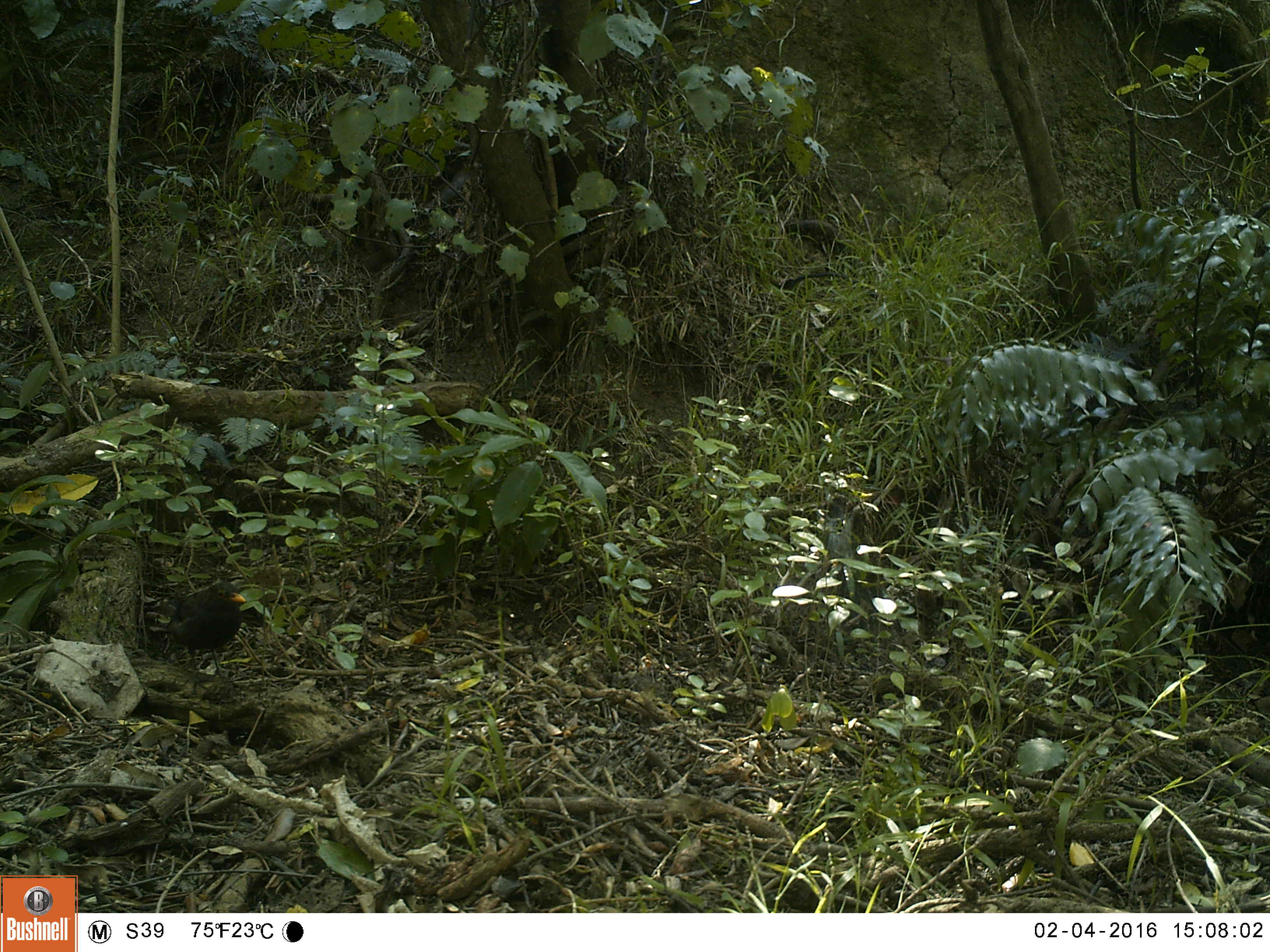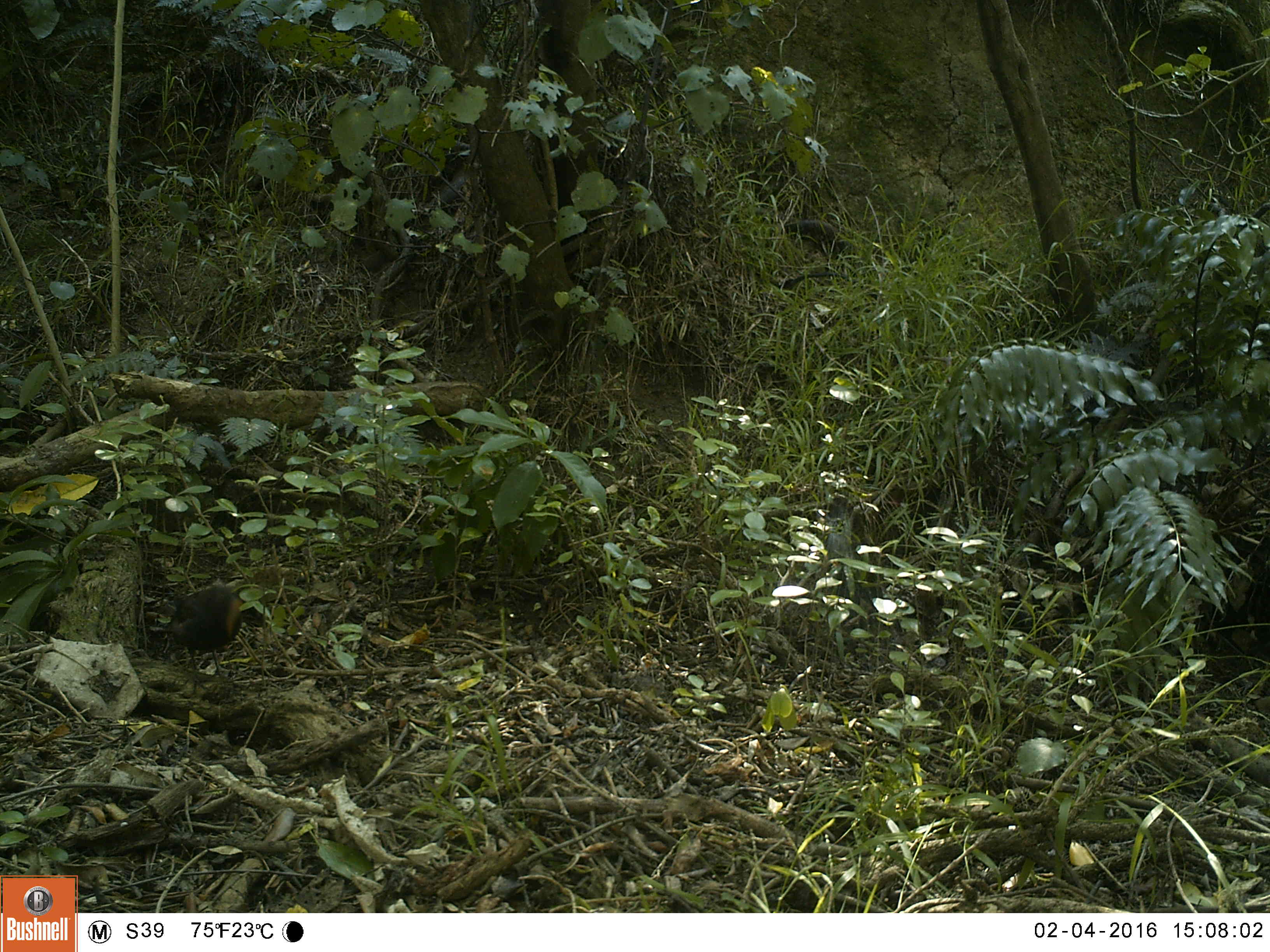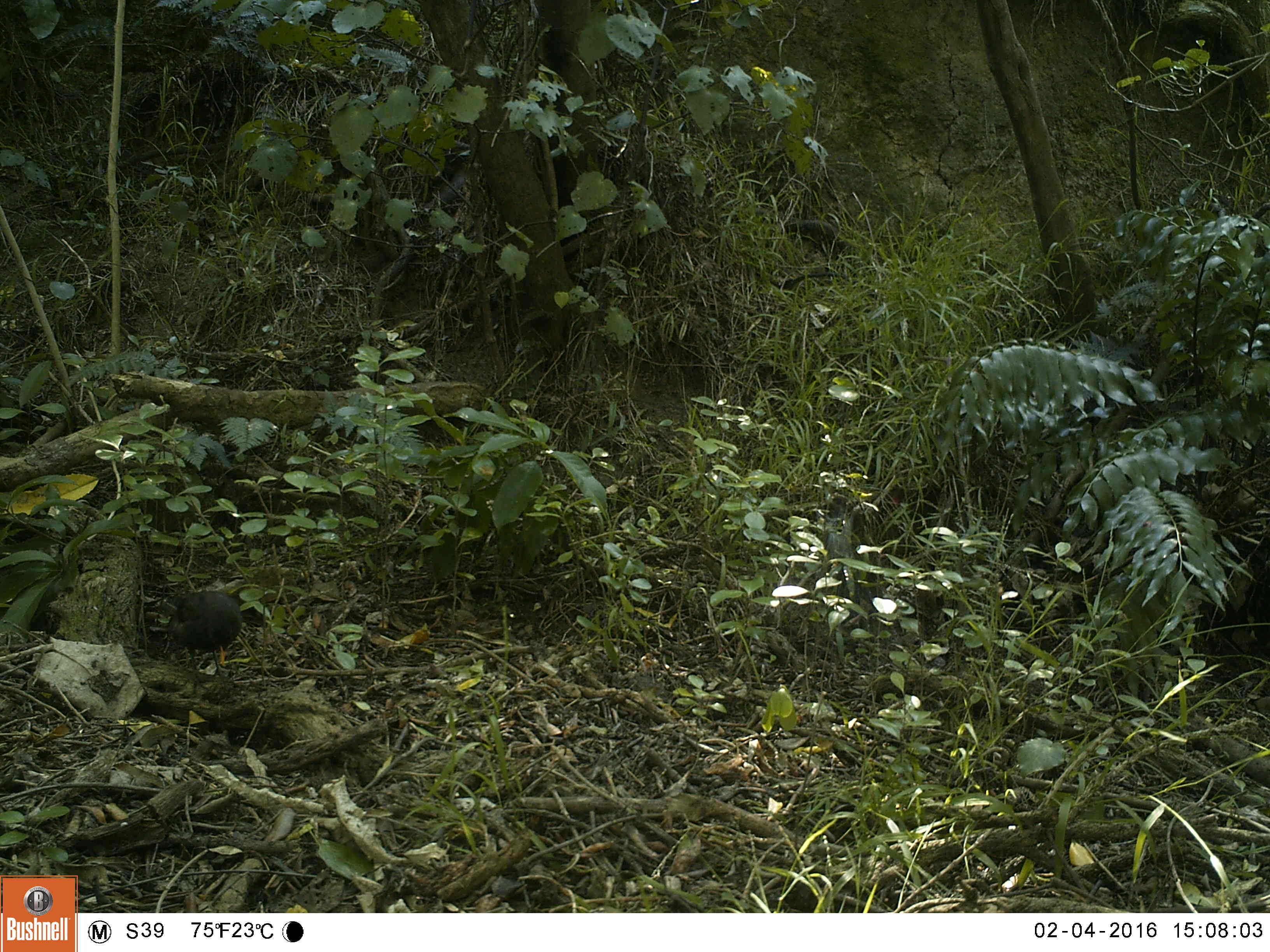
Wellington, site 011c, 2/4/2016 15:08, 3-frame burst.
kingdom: Animalia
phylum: Chordata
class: Aves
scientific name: Aves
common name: bird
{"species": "bird (Aves)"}